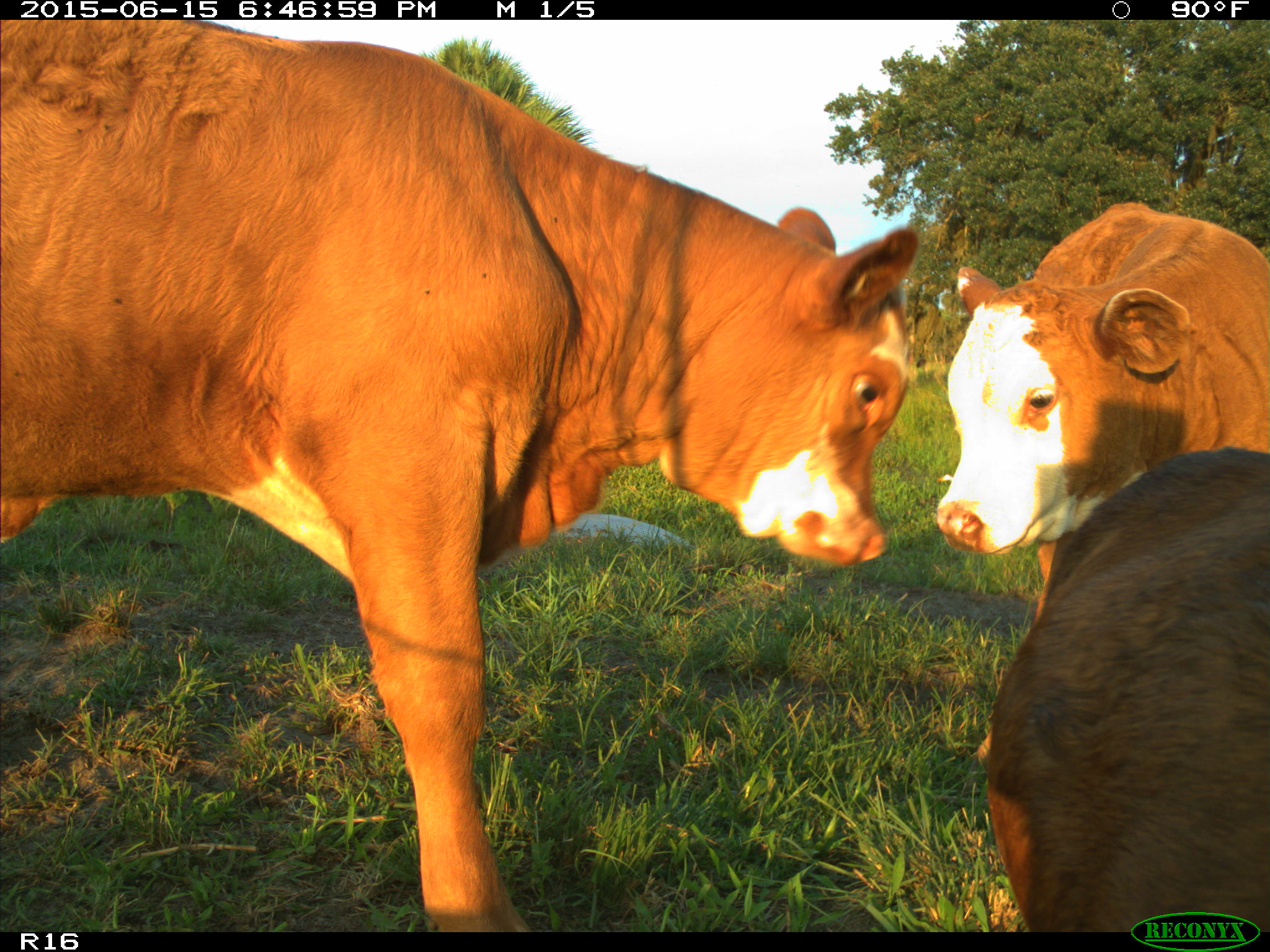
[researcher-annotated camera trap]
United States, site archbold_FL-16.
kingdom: Animalia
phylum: Chordata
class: Mammalia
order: Artiodactyla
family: Bovidae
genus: Bos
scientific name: Bos taurus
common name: domestic cow